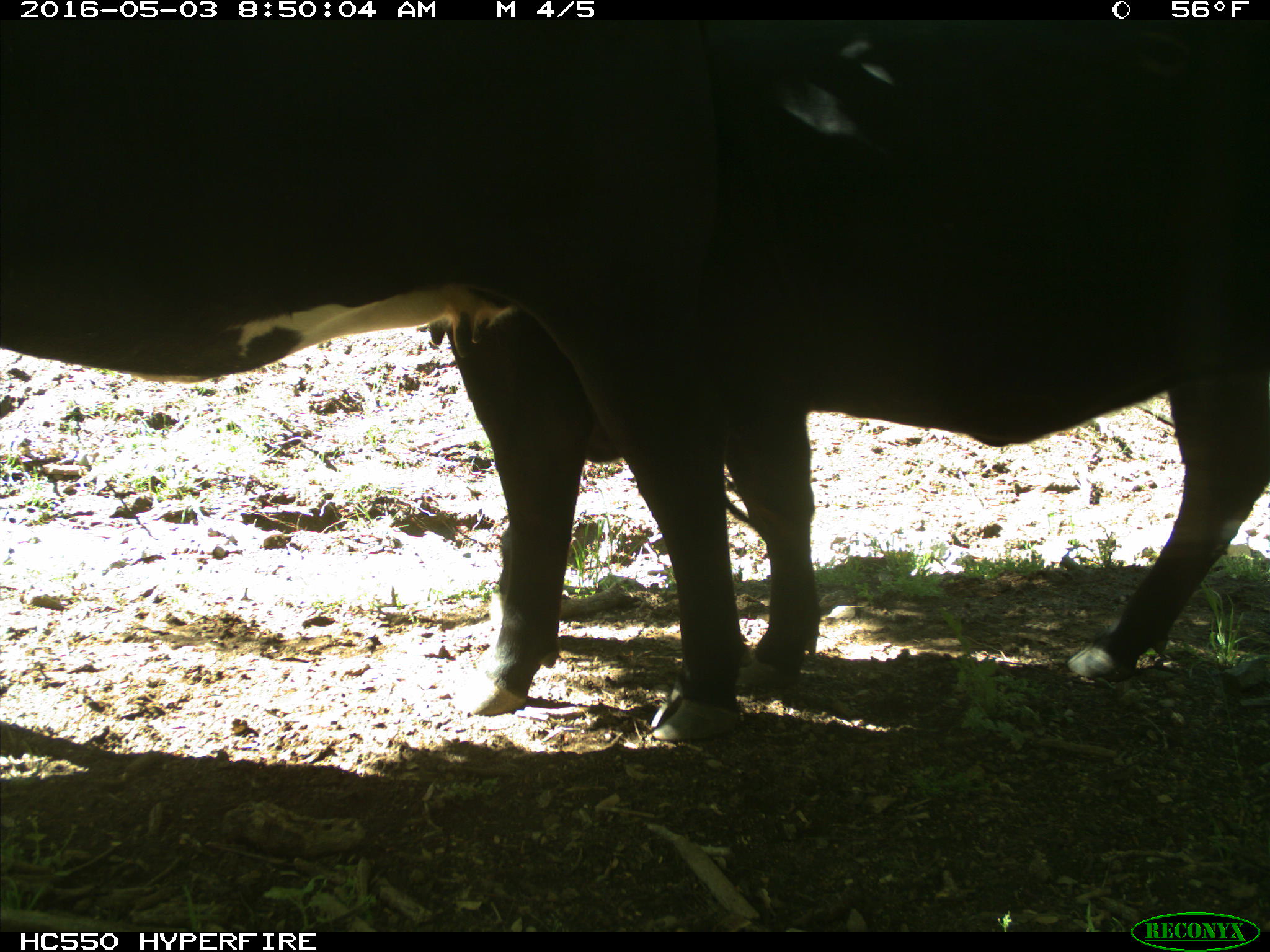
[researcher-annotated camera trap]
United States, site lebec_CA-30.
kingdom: Animalia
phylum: Chordata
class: Mammalia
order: Artiodactyla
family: Bovidae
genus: Bos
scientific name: Bos taurus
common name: domestic cow